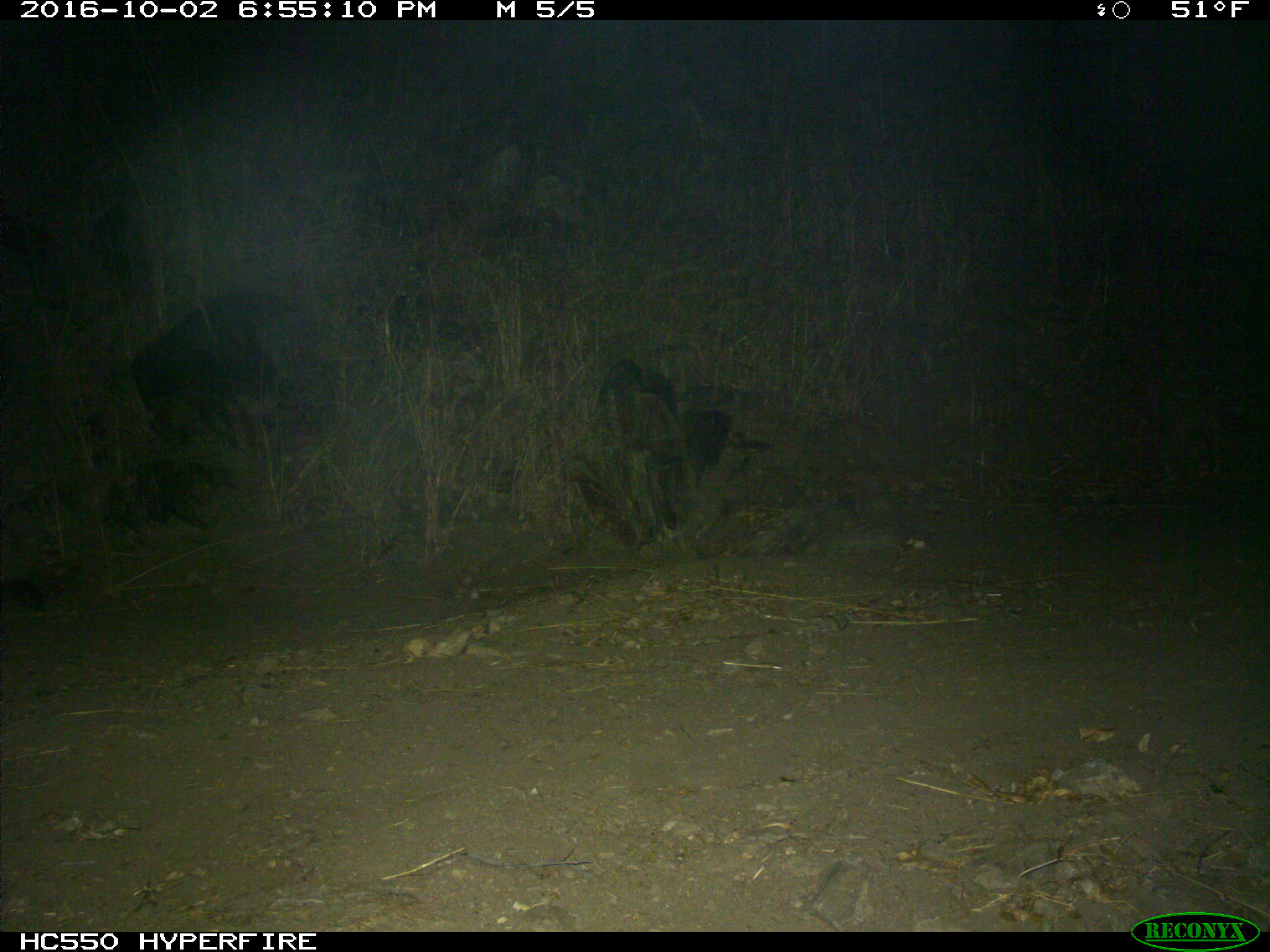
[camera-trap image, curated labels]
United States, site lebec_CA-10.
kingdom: Animalia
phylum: Chordata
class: Mammalia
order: Carnivora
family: Felidae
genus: Puma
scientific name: Puma concolor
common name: mountain lion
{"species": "Puma concolor (mountain lion)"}